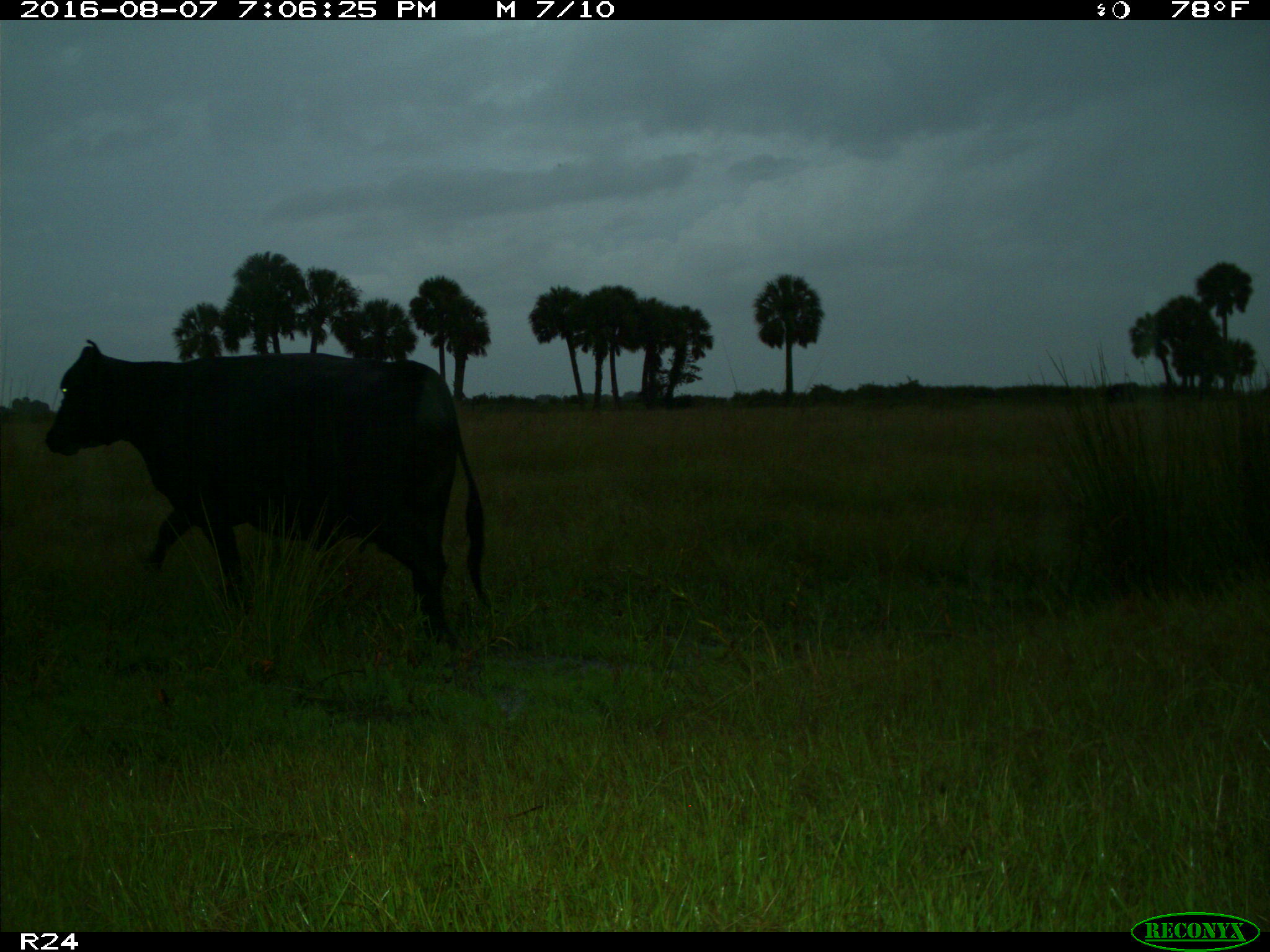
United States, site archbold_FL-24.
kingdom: Animalia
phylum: Chordata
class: Mammalia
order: Artiodactyla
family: Bovidae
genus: Bos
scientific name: Bos taurus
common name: domestic cow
Bos taurus (domestic cow).